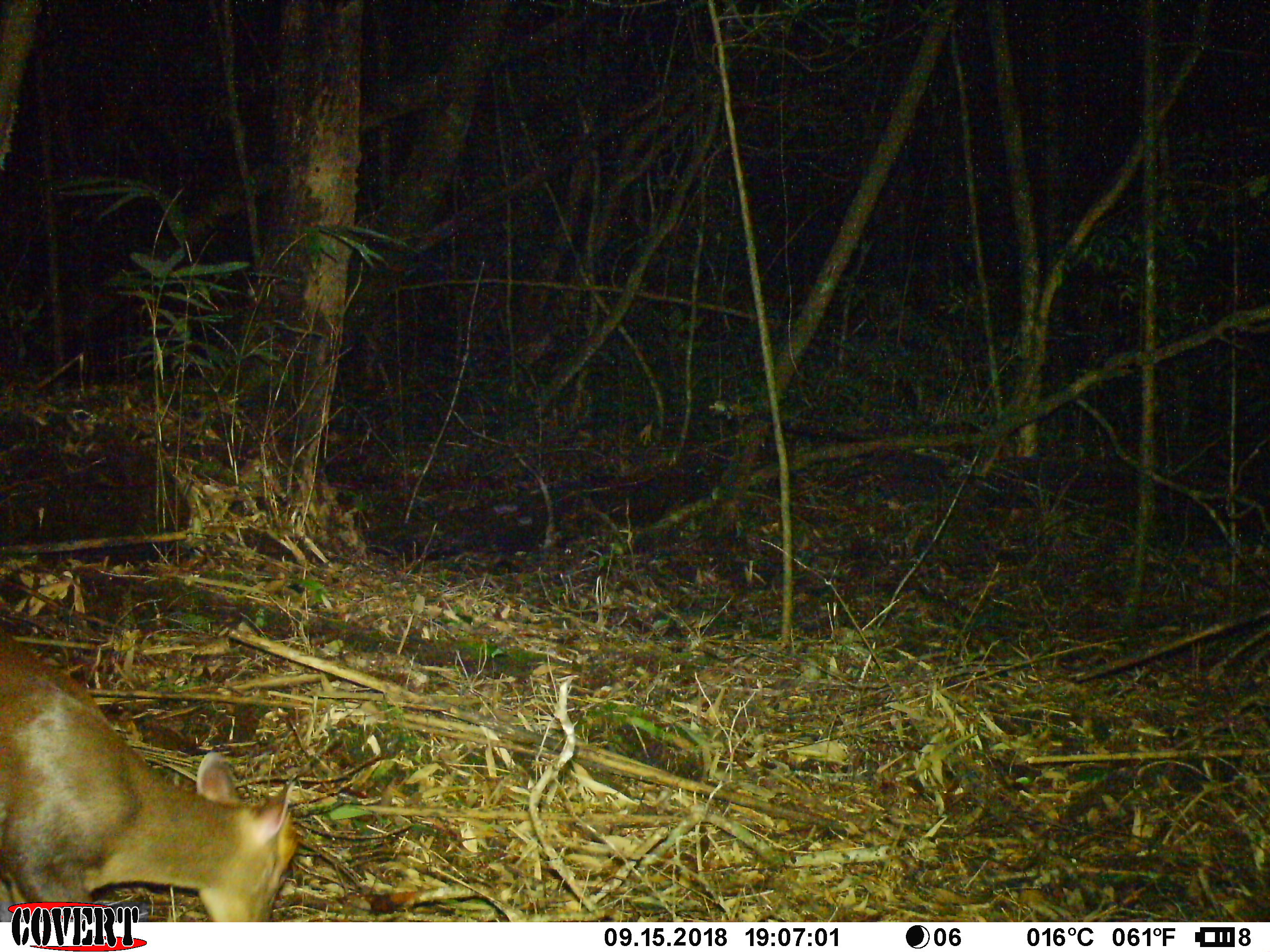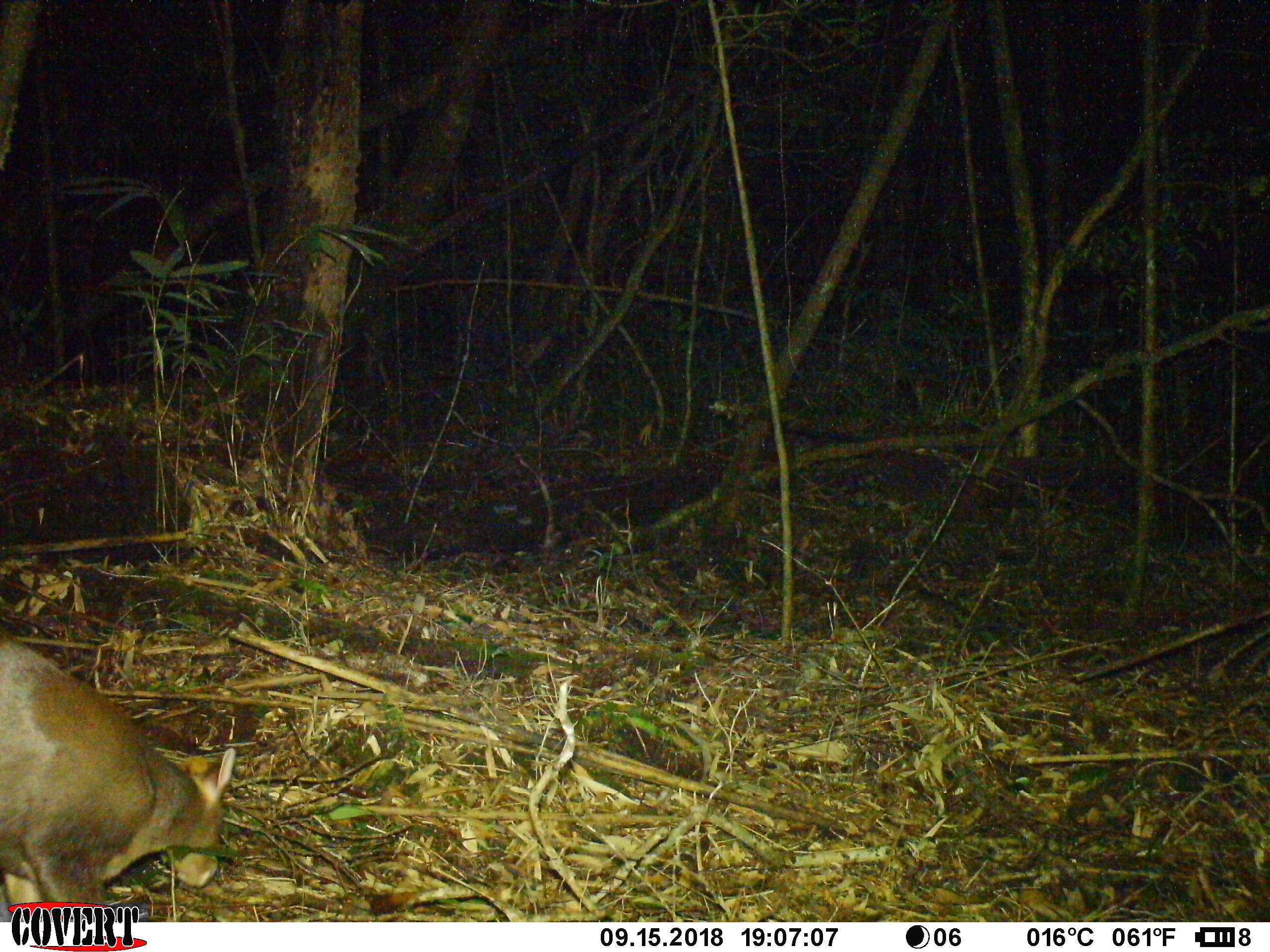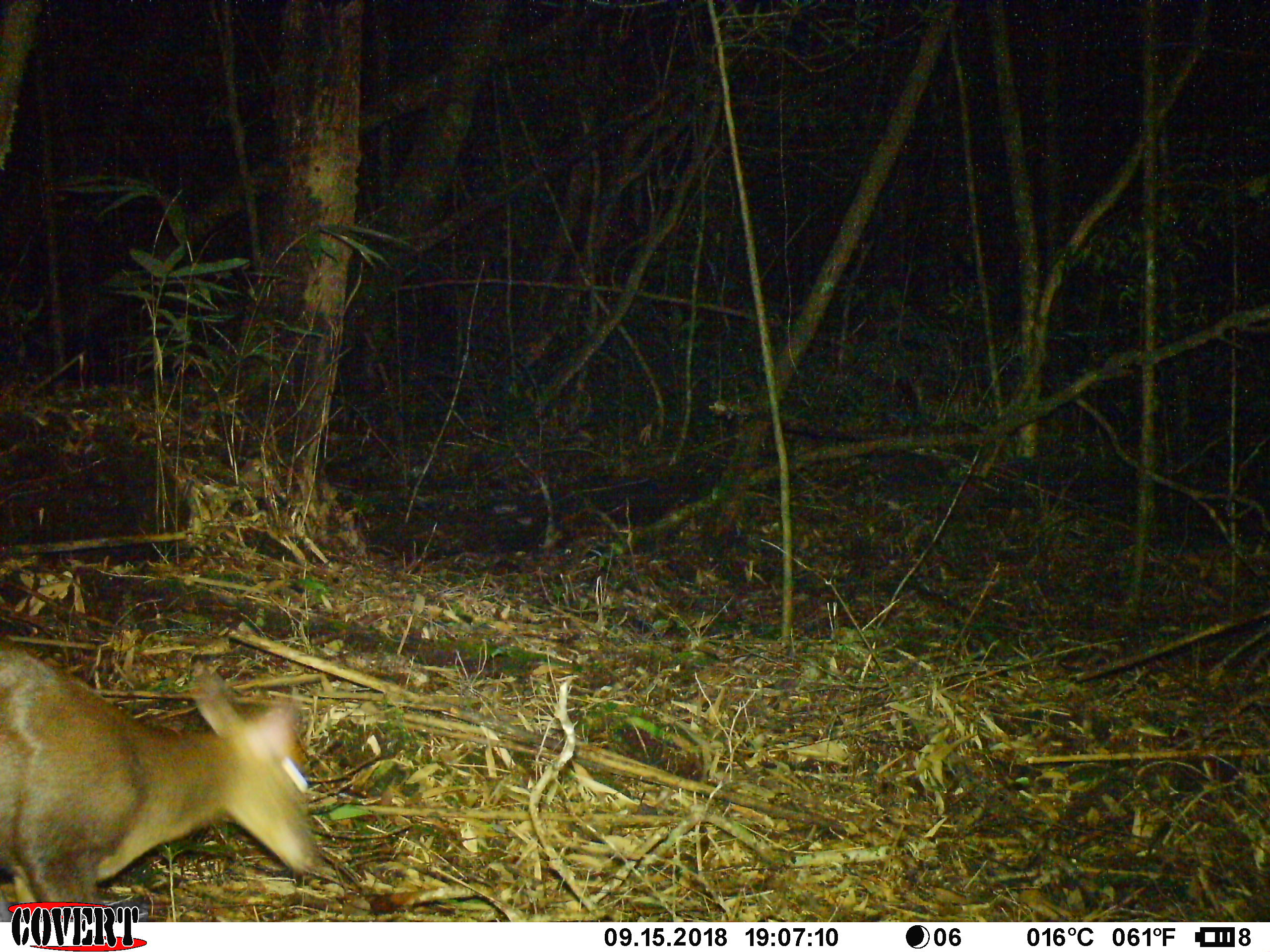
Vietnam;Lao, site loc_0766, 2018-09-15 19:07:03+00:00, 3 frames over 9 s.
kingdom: Animalia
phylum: Chordata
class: Mammalia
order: Artiodactyla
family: Cervidae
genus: Muntiacus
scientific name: Muntiacus rooseveltorum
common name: roosevelt's muntjac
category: roosevelts muntjac group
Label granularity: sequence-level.